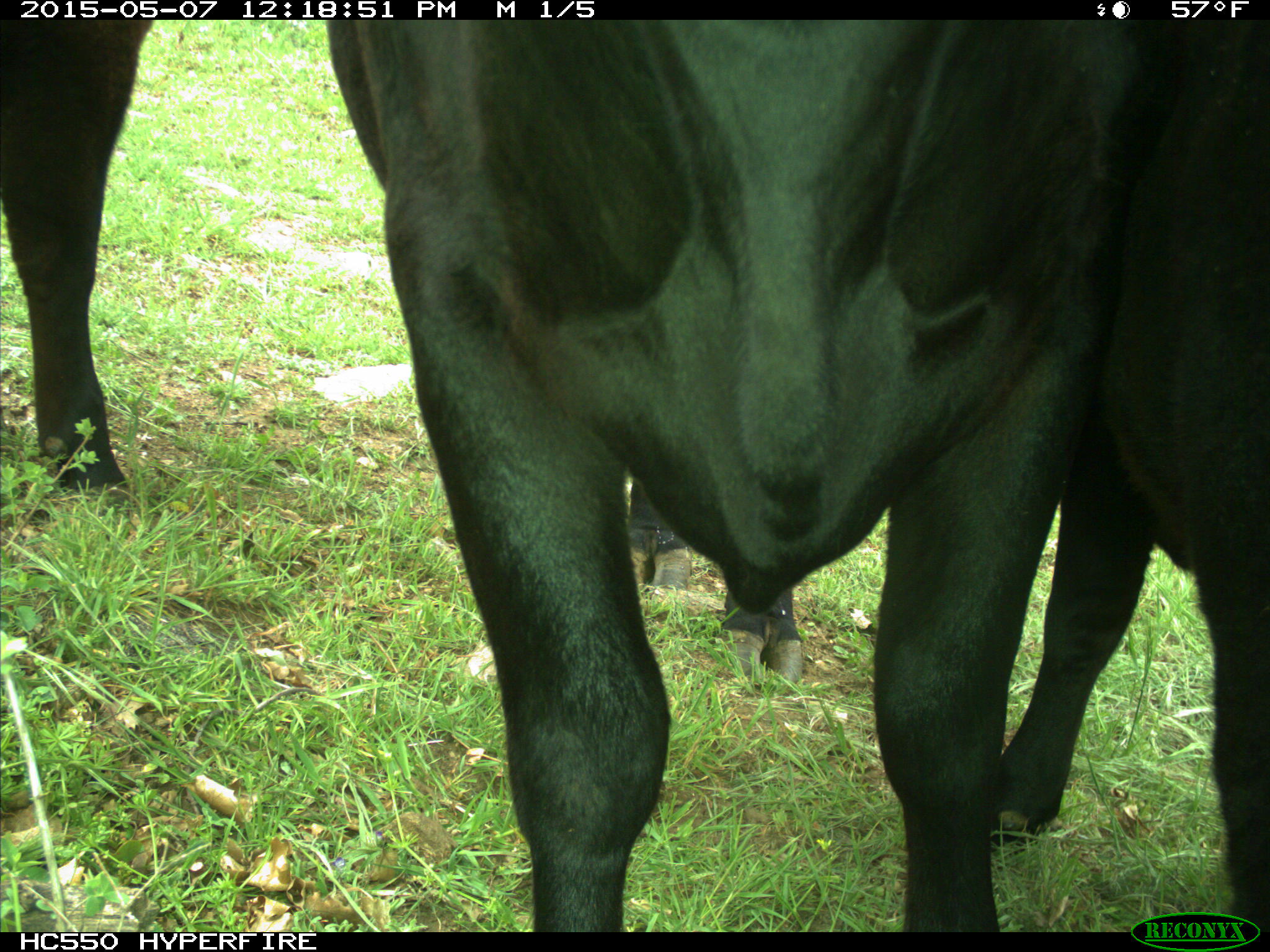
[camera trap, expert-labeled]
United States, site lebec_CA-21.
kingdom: Animalia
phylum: Chordata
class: Mammalia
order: Artiodactyla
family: Bovidae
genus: Bos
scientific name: Bos taurus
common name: domestic cow